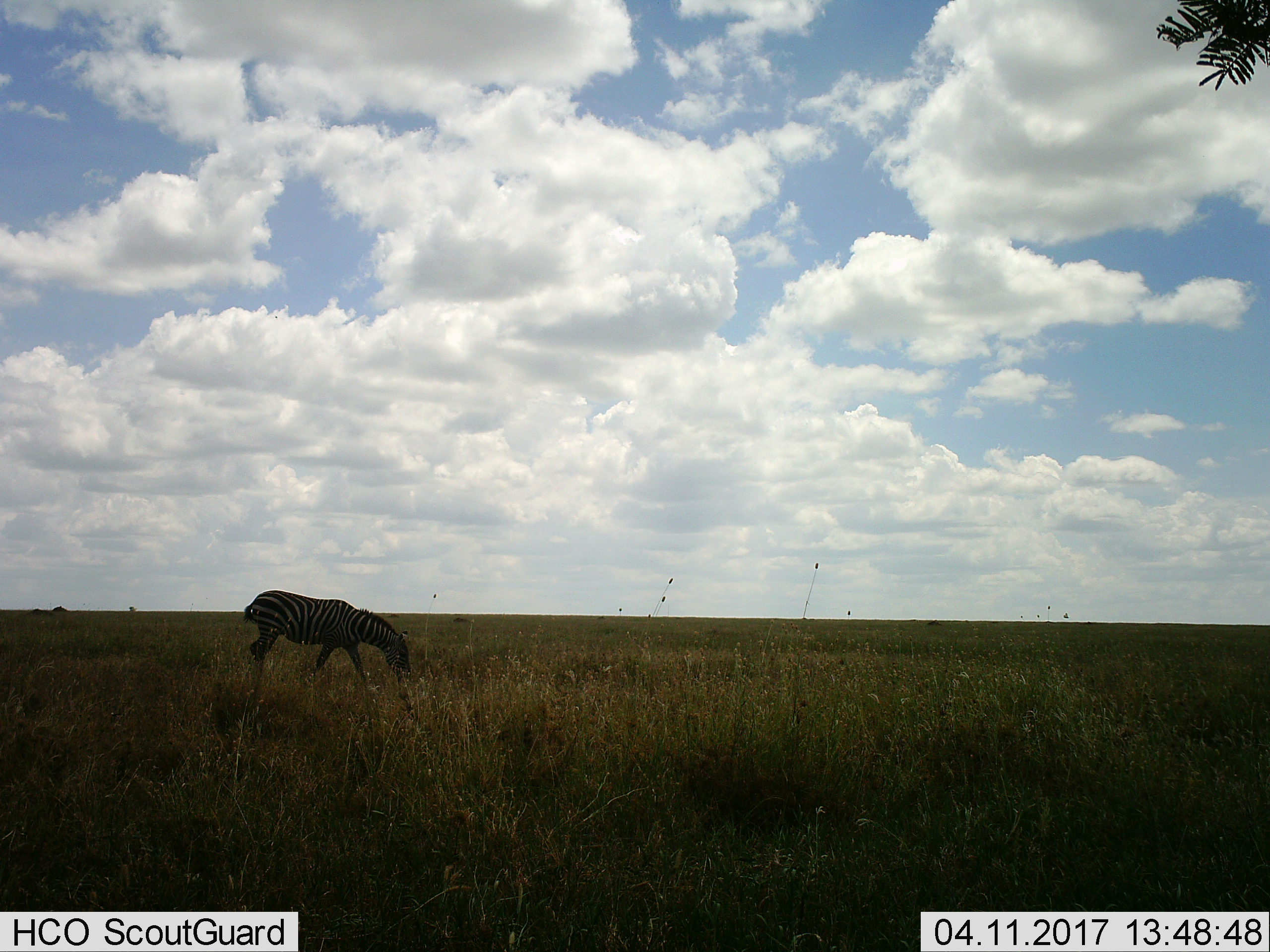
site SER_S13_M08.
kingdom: Animalia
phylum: Chordata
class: Mammalia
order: Perissodactyla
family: Equidae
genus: Equus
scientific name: Equus quagga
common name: plains zebra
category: zebraplains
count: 1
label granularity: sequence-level